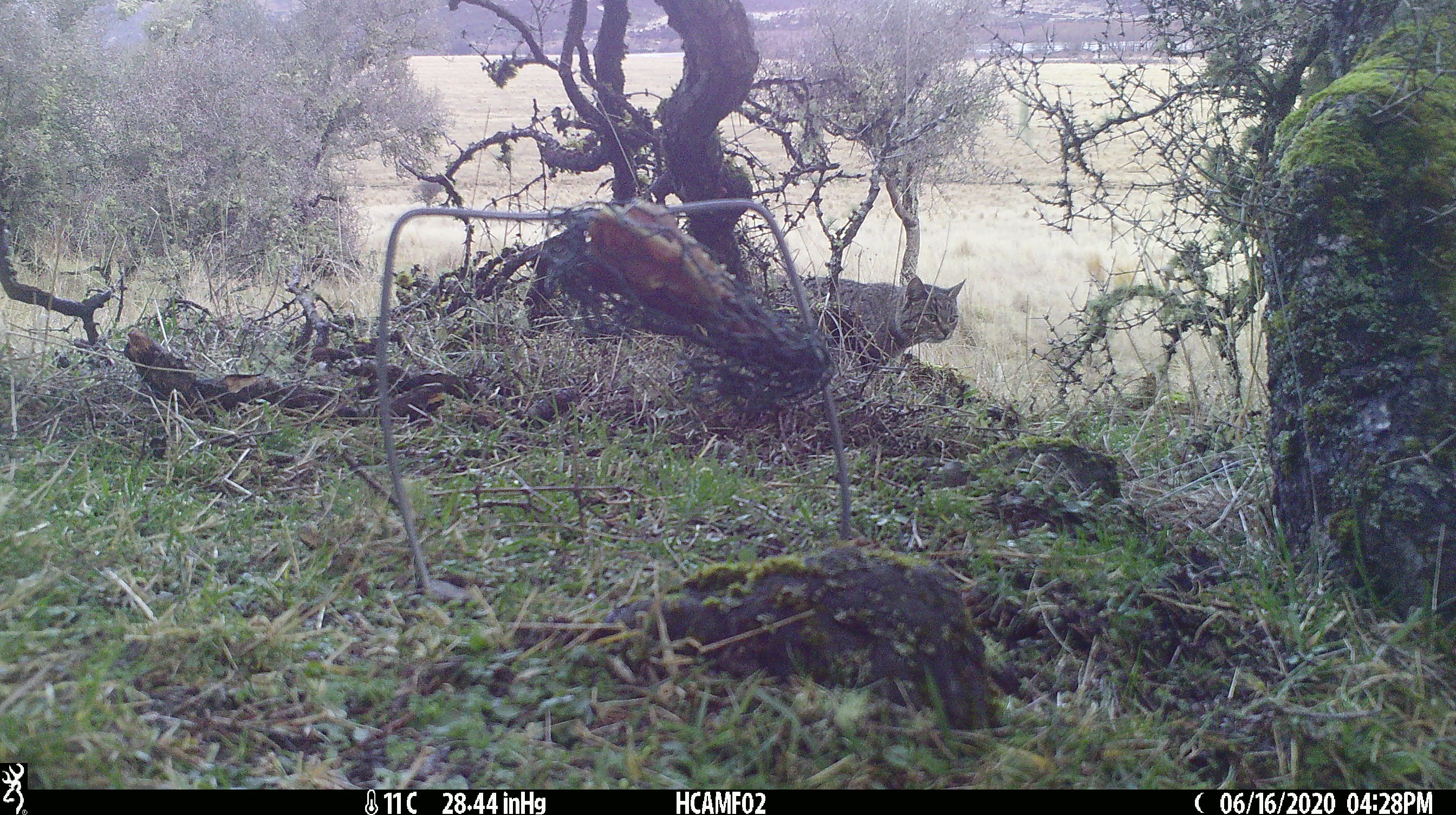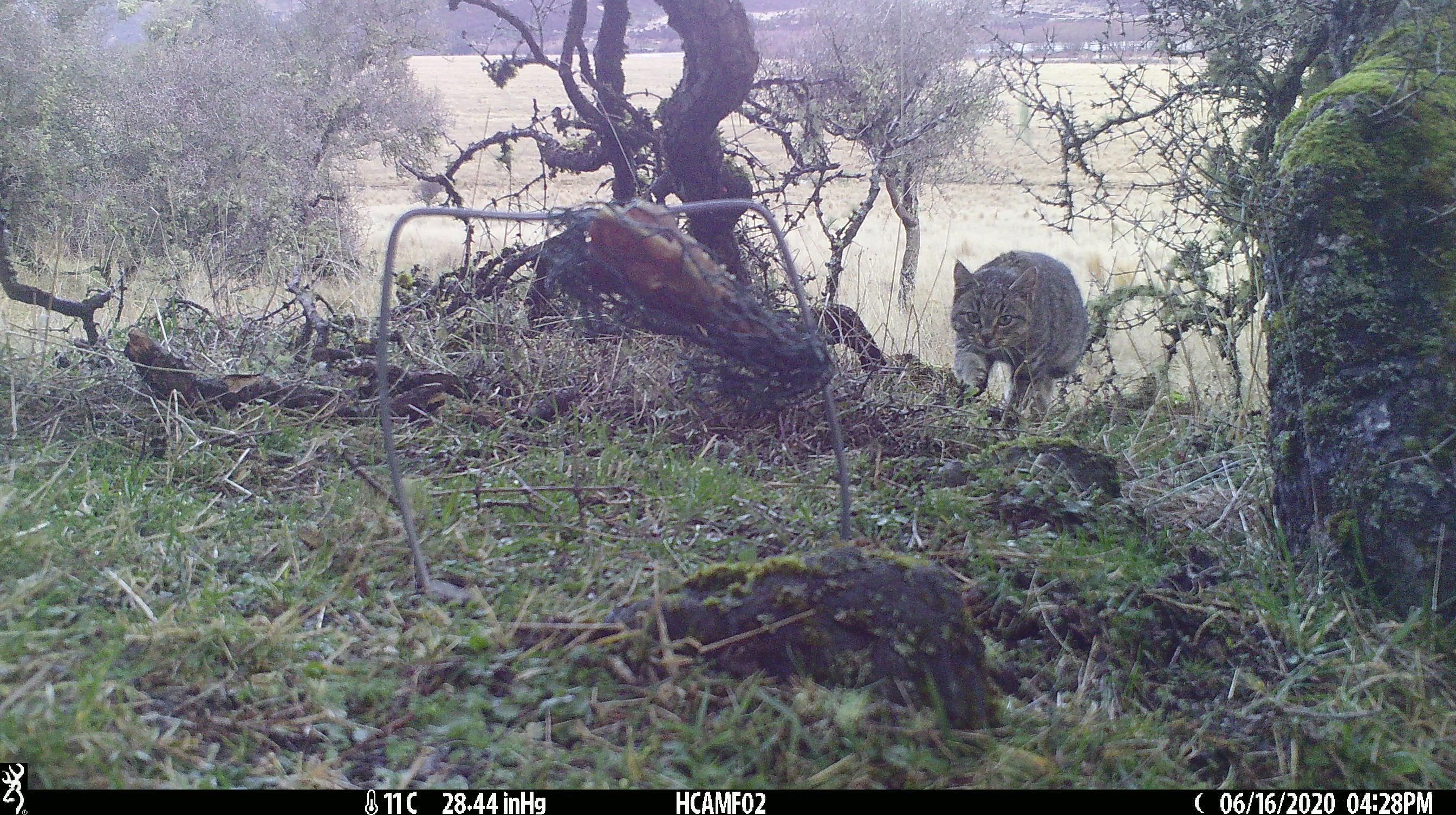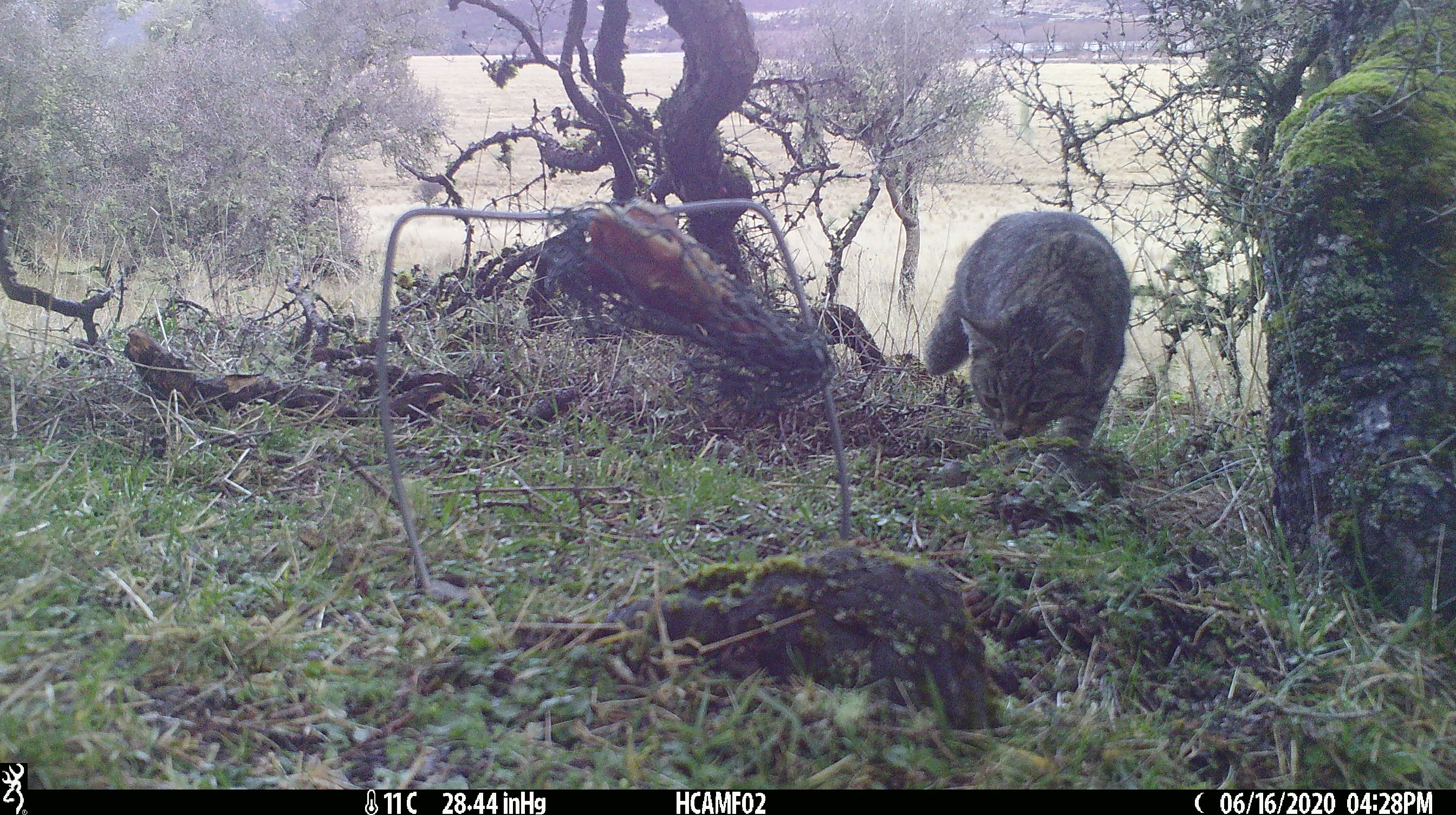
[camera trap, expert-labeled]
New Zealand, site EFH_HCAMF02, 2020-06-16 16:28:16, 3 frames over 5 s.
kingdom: Animalia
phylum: Chordata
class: Mammalia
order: Carnivora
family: Felidae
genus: Felis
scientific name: Felis catus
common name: domestic cat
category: cat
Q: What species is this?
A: Cat (domestic cat) (Felis catus).